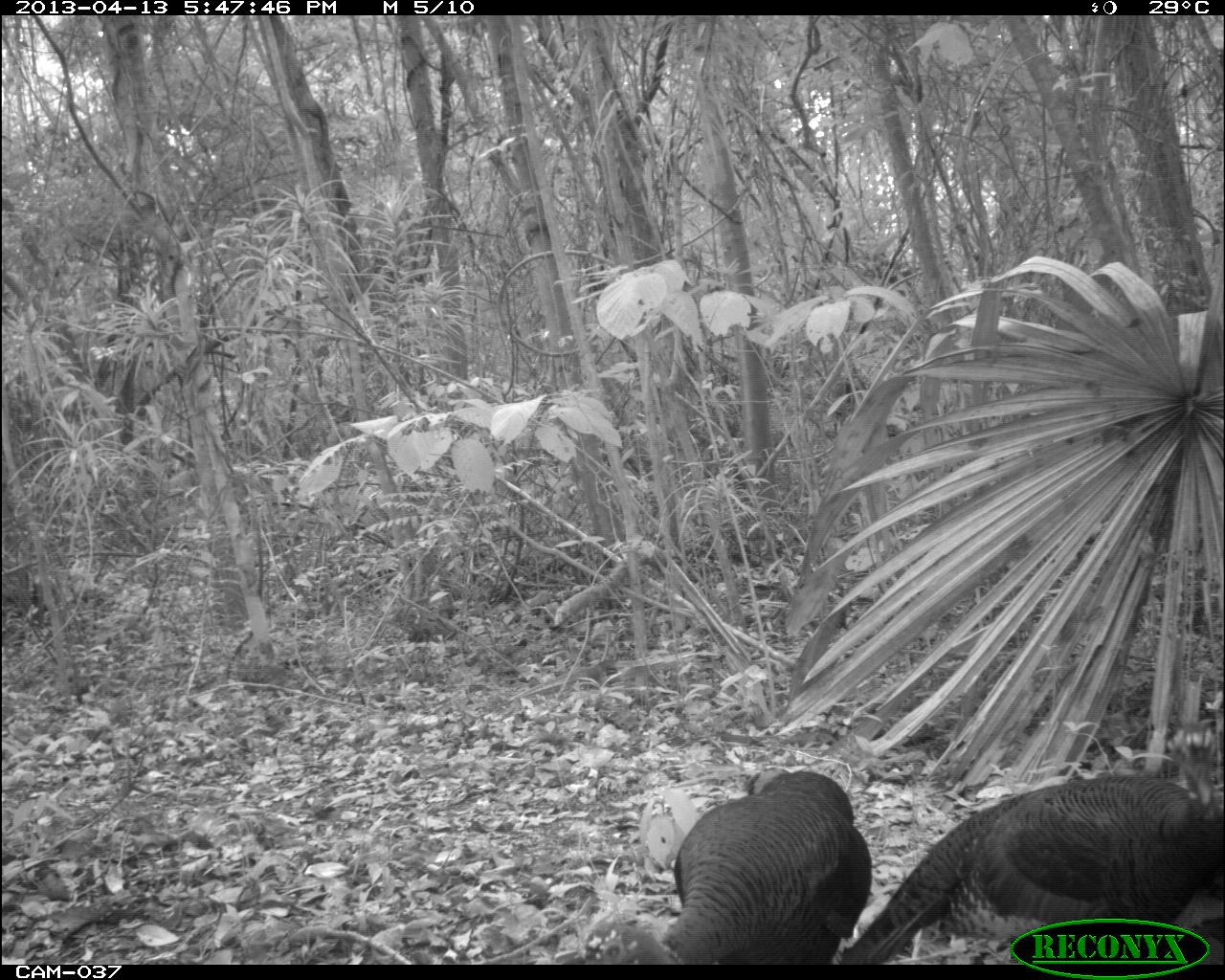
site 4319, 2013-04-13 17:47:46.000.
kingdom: Animalia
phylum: Chordata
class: Aves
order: Galliformes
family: Phasianidae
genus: Meleagris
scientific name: Meleagris ocellata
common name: ocellated turkey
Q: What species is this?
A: Meleagris ocellata (ocellated turkey).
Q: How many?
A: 3.